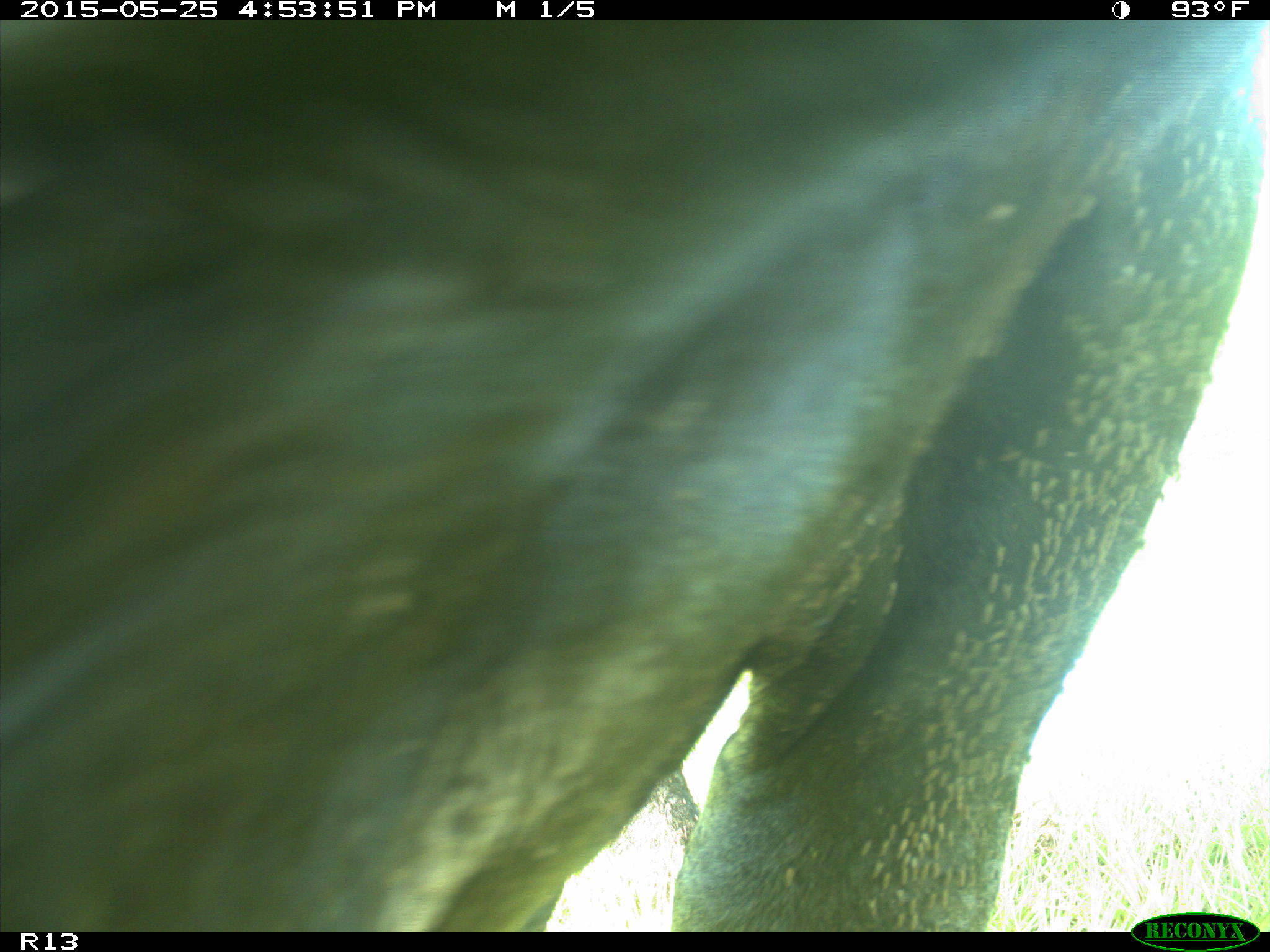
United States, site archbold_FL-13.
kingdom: Animalia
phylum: Chordata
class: Mammalia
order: Artiodactyla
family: Bovidae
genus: Bos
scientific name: Bos taurus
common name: domestic cow